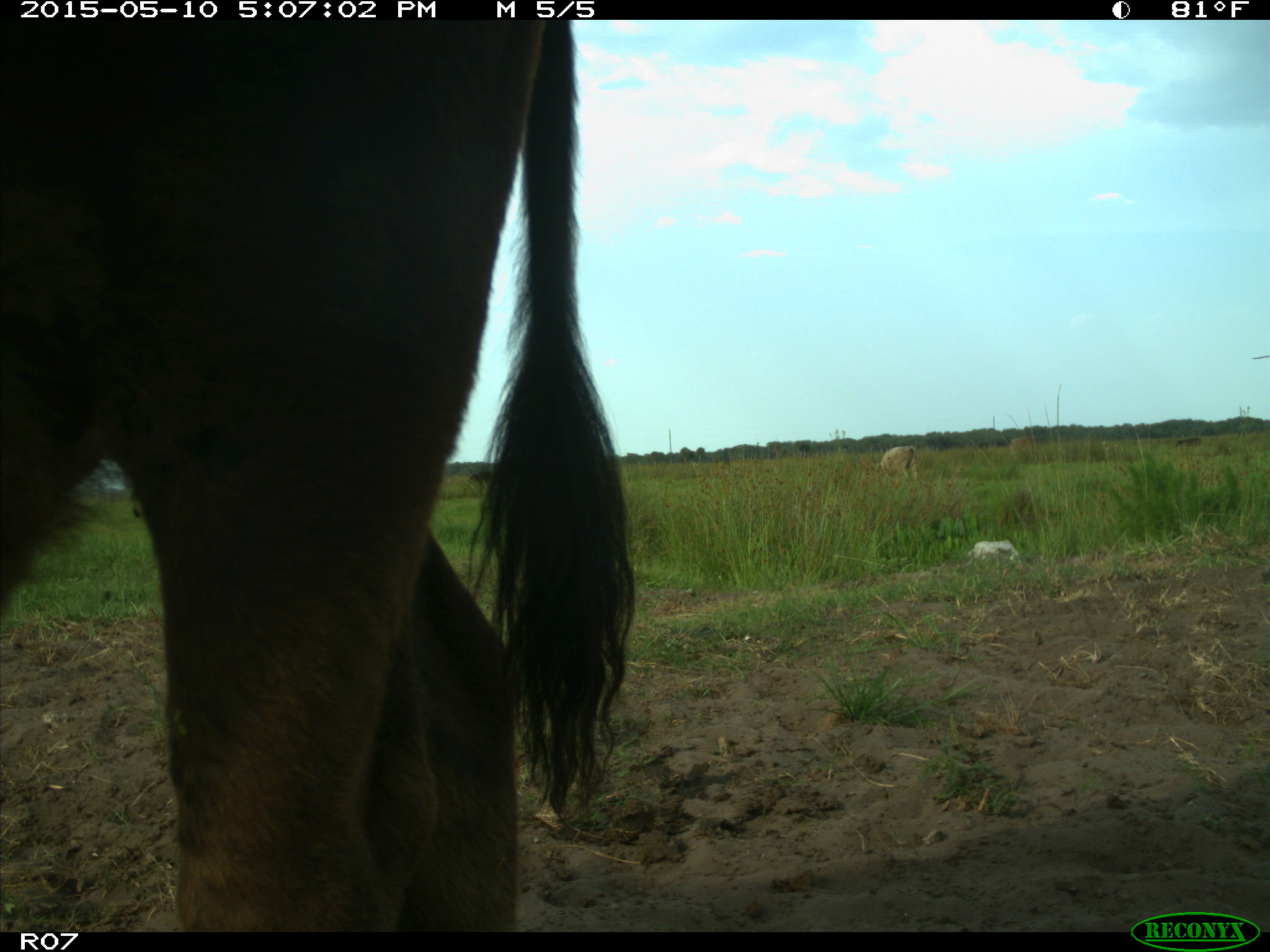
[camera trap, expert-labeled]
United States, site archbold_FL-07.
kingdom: Animalia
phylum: Chordata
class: Mammalia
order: Artiodactyla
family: Bovidae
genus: Bos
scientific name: Bos taurus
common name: domestic cow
Bos taurus (domestic cow).